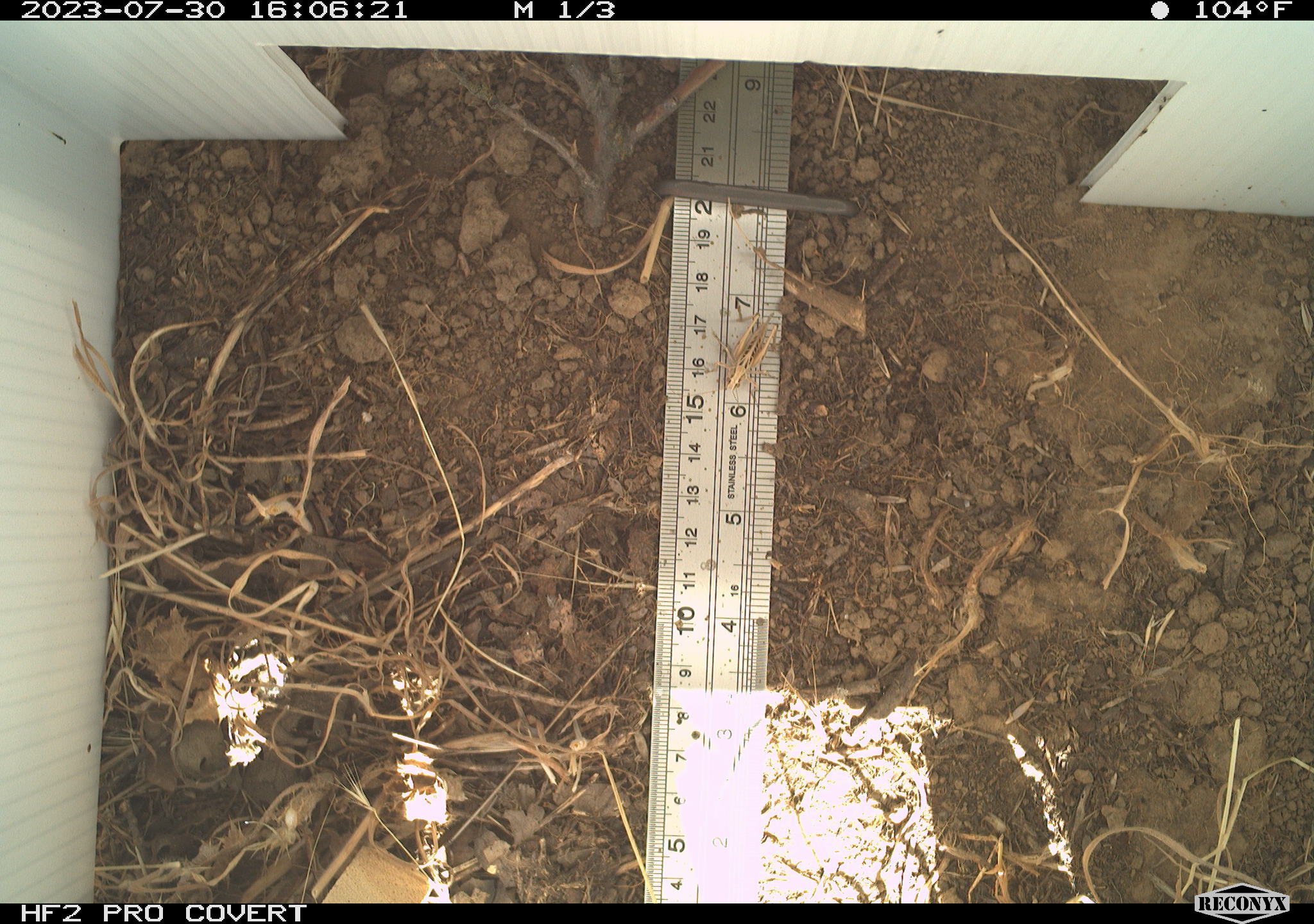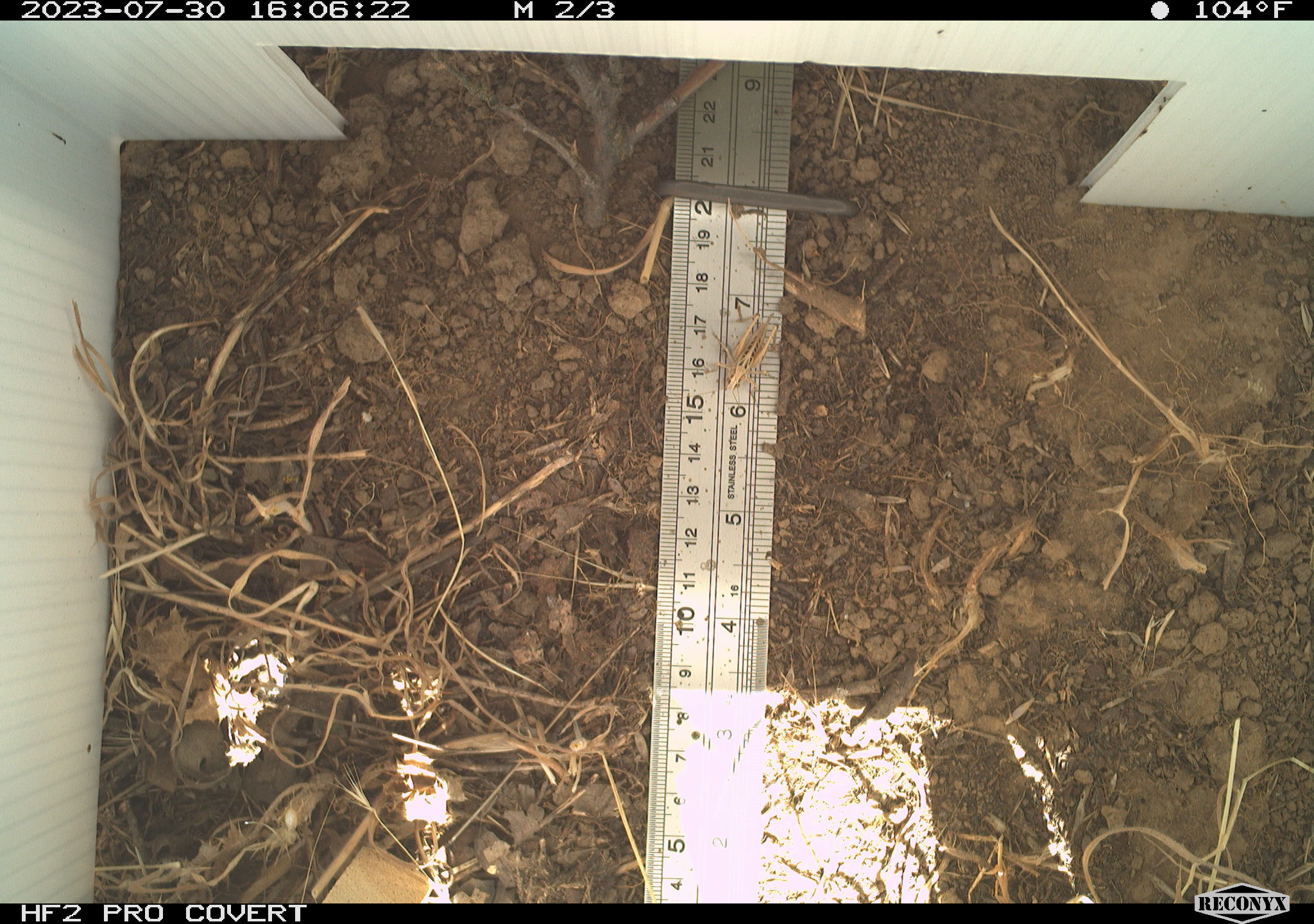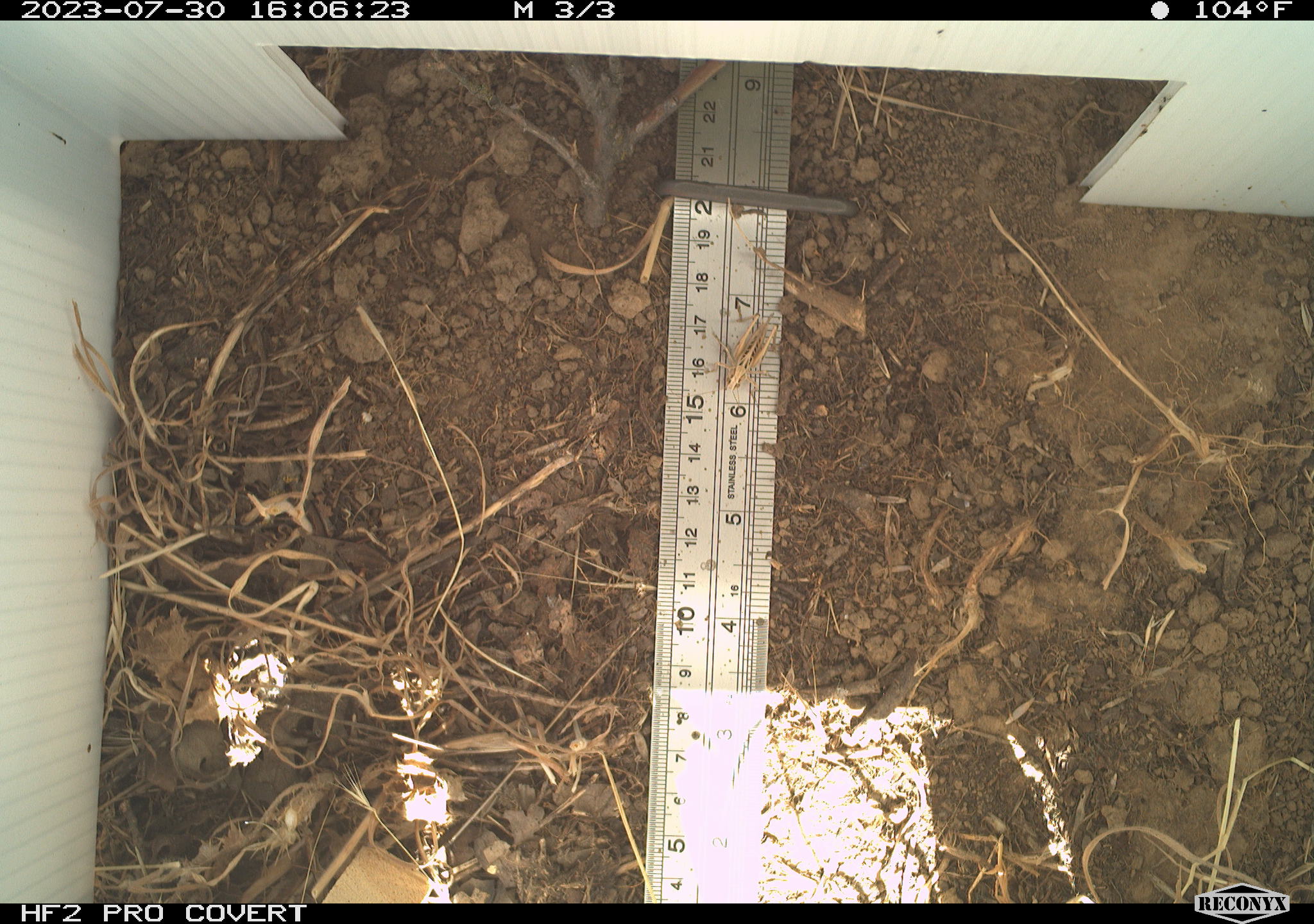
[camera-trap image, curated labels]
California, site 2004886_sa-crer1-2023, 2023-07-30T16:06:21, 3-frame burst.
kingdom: Animalia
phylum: Arthropoda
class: Insecta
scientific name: Insecta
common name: insect